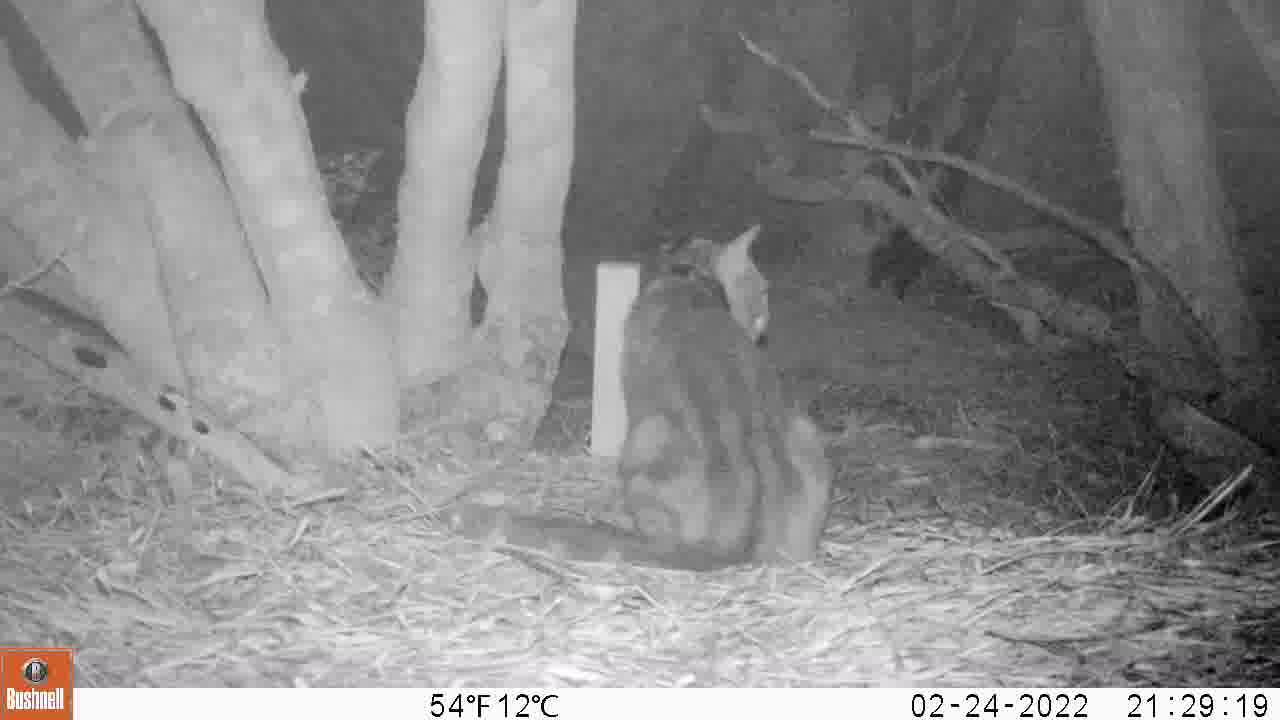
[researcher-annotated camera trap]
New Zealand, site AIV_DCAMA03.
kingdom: Animalia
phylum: Chordata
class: Mammalia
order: Carnivora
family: Felidae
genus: Felis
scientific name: Felis catus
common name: domestic cat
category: cat